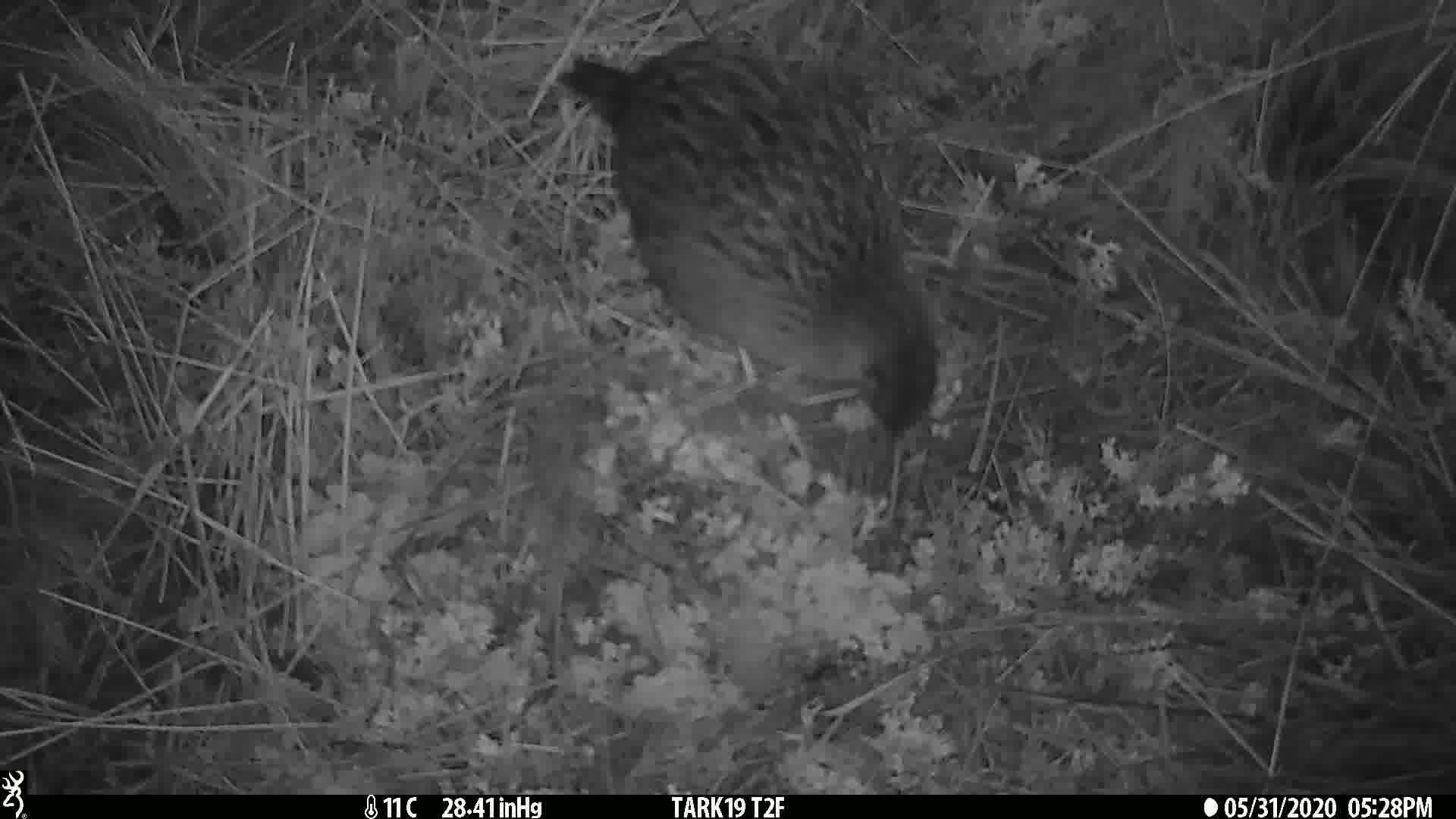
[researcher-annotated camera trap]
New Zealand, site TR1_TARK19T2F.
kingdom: Animalia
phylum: Chordata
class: Aves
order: Gruiformes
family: Rallidae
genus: Gallirallus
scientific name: Gallirallus australis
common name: weka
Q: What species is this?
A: Weka (Gallirallus australis).